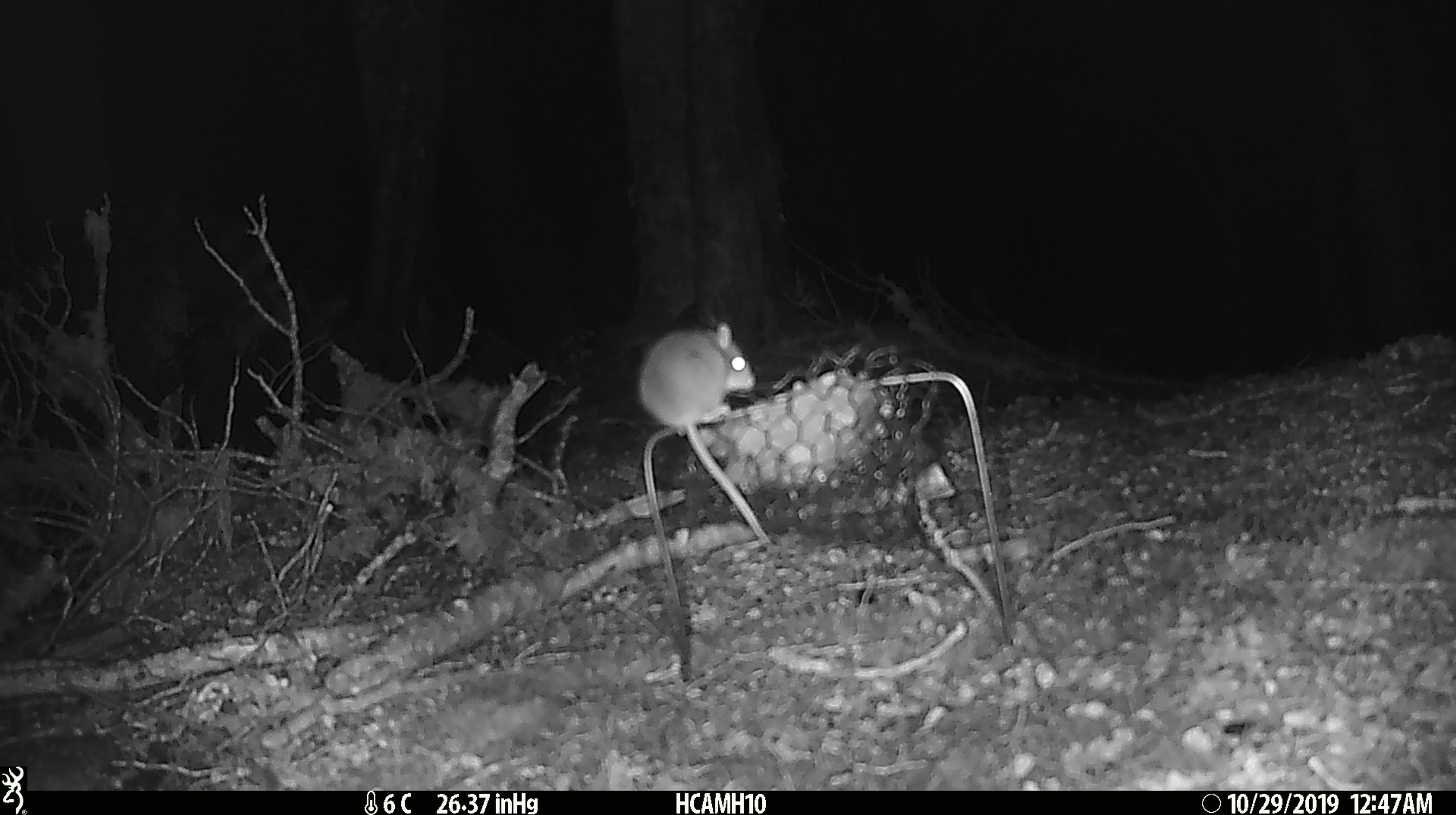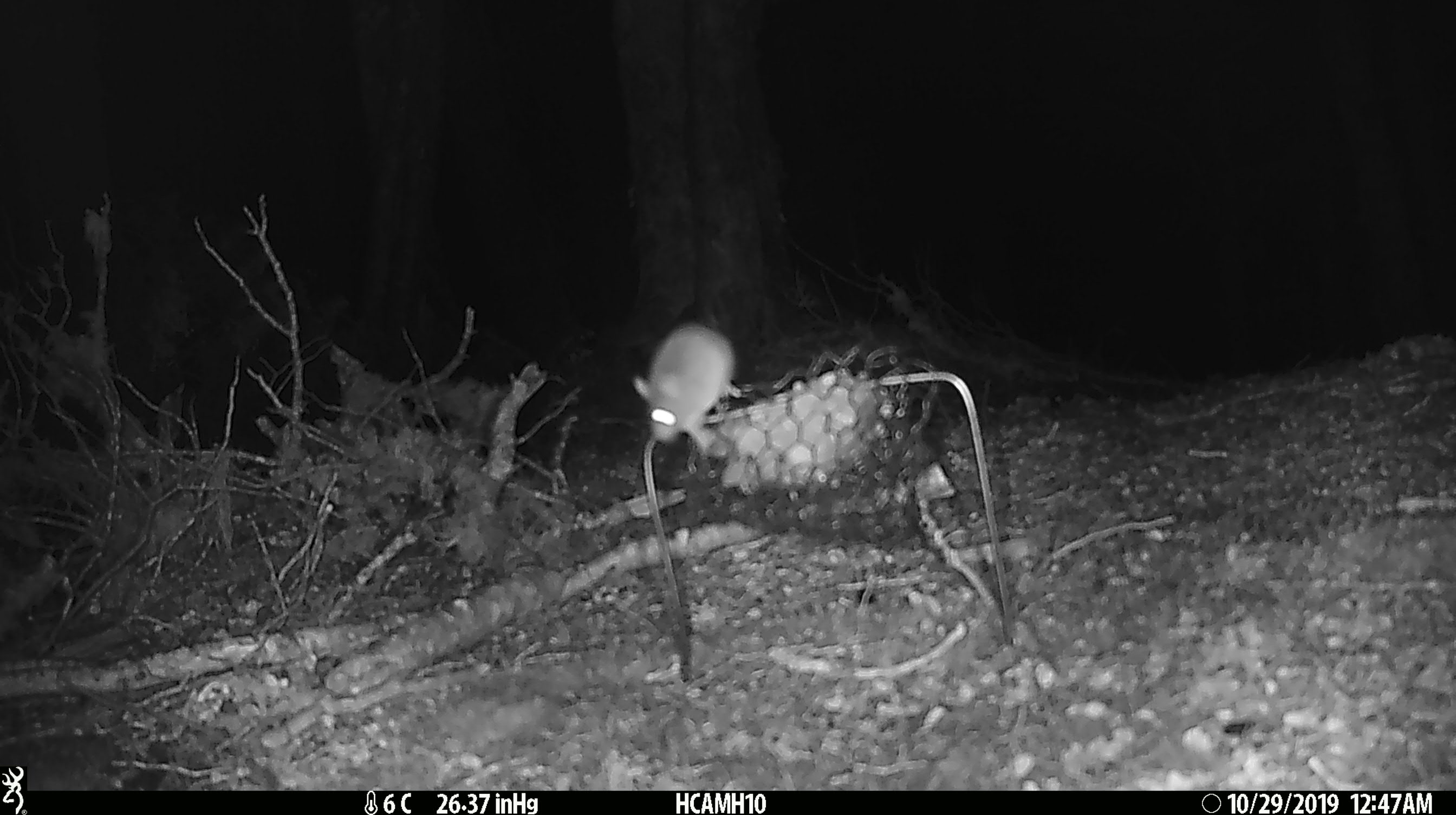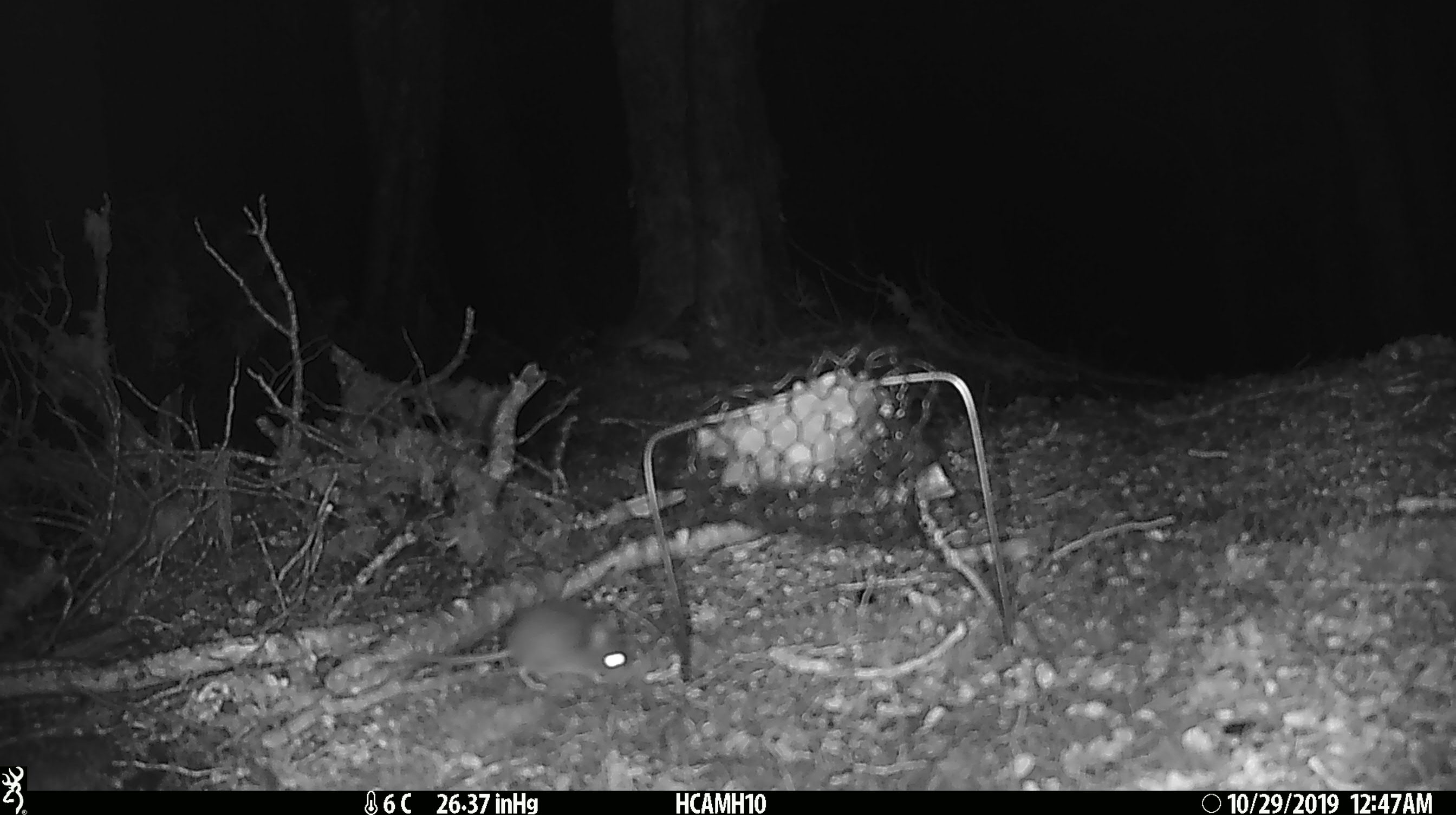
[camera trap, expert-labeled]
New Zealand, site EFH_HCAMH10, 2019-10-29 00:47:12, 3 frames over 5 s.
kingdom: Animalia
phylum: Chordata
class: Mammalia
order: Rodentia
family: Muridae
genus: Mus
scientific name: Mus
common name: mouse